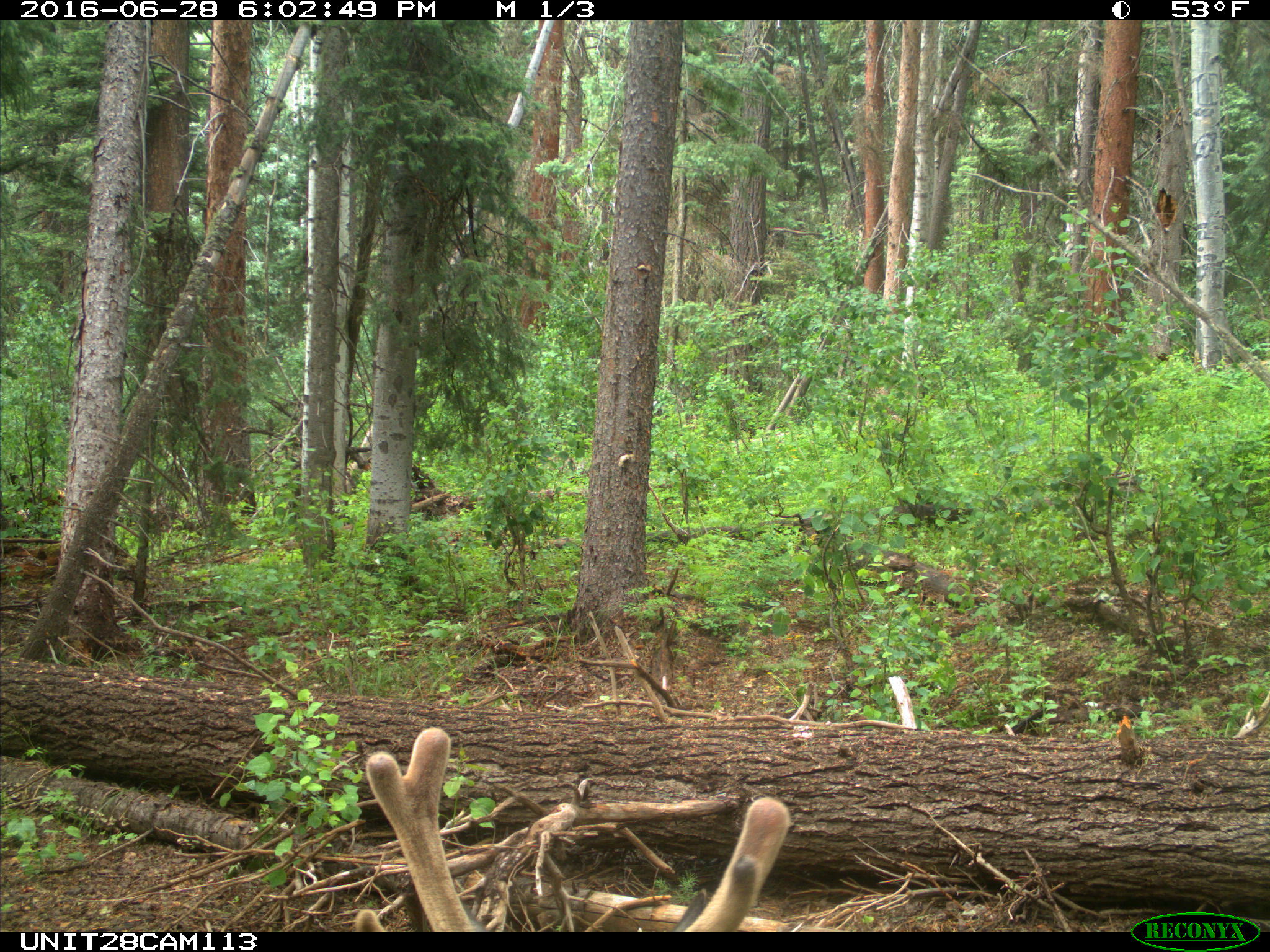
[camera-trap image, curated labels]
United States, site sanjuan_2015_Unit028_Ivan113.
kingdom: Animalia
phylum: Chordata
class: Mammalia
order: Artiodactyla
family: Cervidae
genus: Cervus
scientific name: Cervus elaphus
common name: red deer